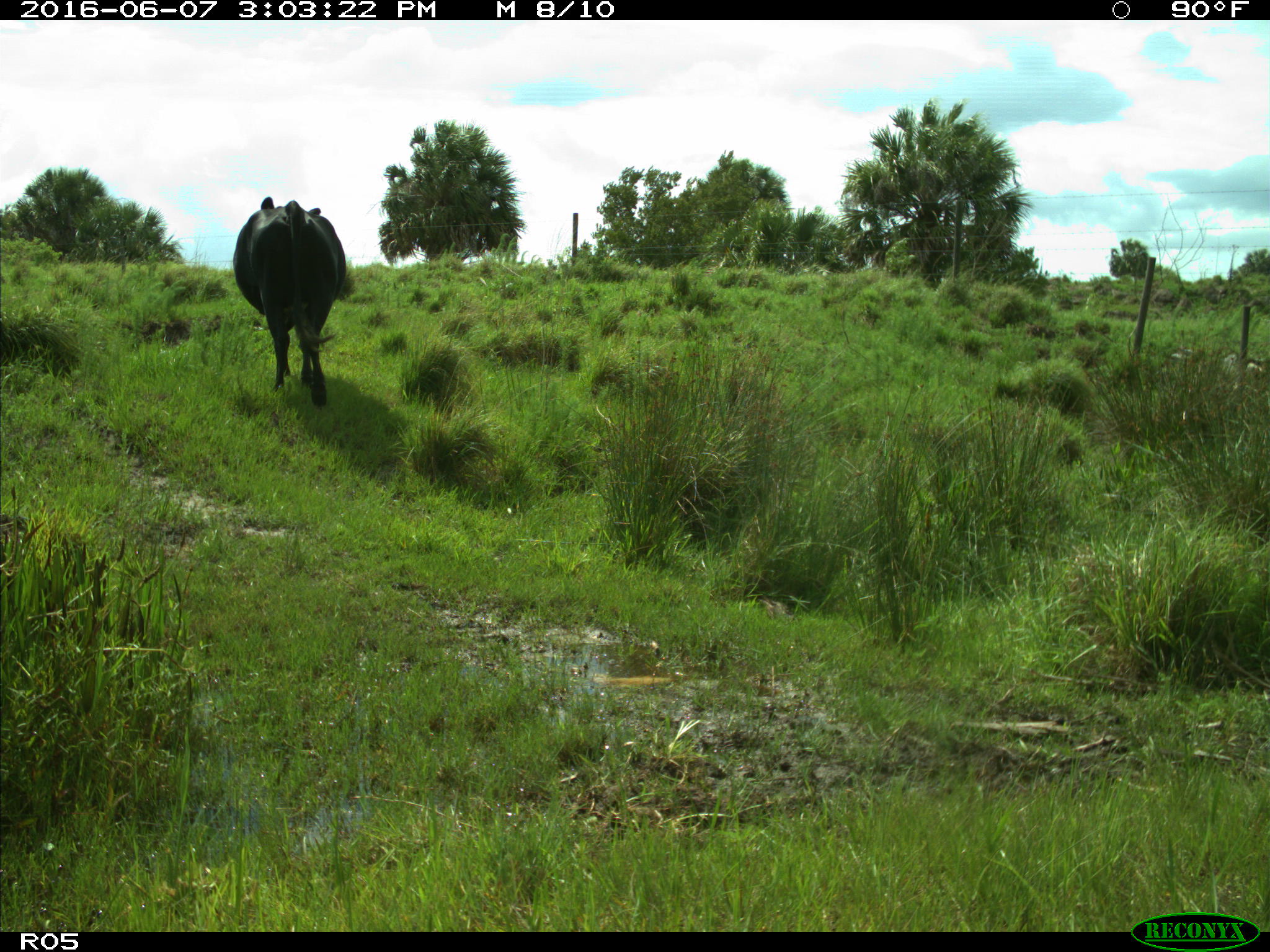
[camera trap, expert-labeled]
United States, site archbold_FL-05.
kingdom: Animalia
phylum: Chordata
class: Mammalia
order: Artiodactyla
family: Bovidae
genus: Bos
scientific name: Bos taurus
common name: domestic cow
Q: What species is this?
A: Bos taurus (domestic cow).